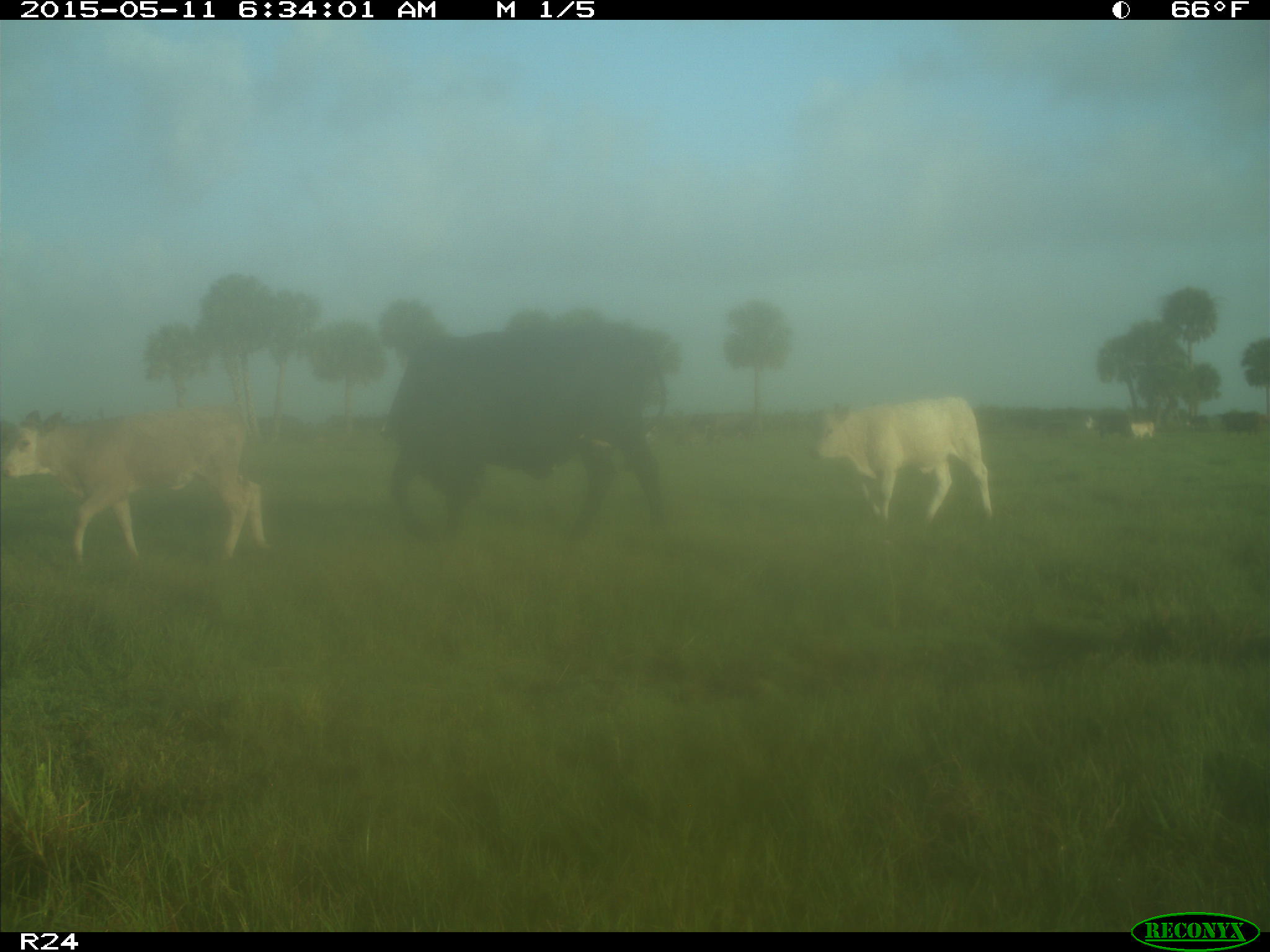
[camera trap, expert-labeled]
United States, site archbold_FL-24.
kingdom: Animalia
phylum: Chordata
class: Mammalia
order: Artiodactyla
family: Bovidae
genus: Bos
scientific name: Bos taurus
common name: domestic cow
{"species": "Bos taurus (domestic cow)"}